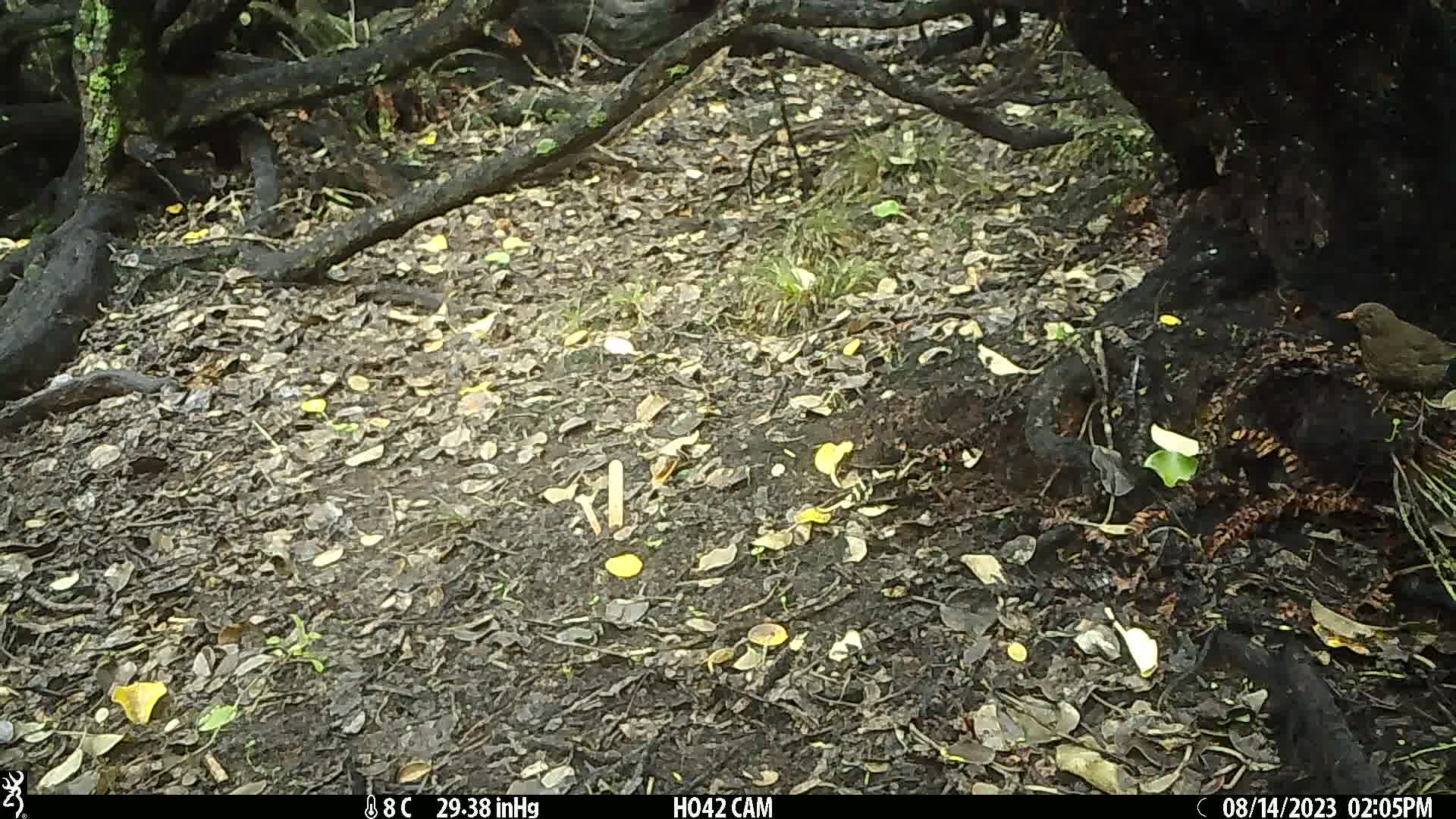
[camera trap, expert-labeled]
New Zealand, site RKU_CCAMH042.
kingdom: Animalia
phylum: Chordata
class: Aves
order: Passeriformes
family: Turdidae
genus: Turdus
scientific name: Turdus merula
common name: eurasian blackbird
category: blackbird